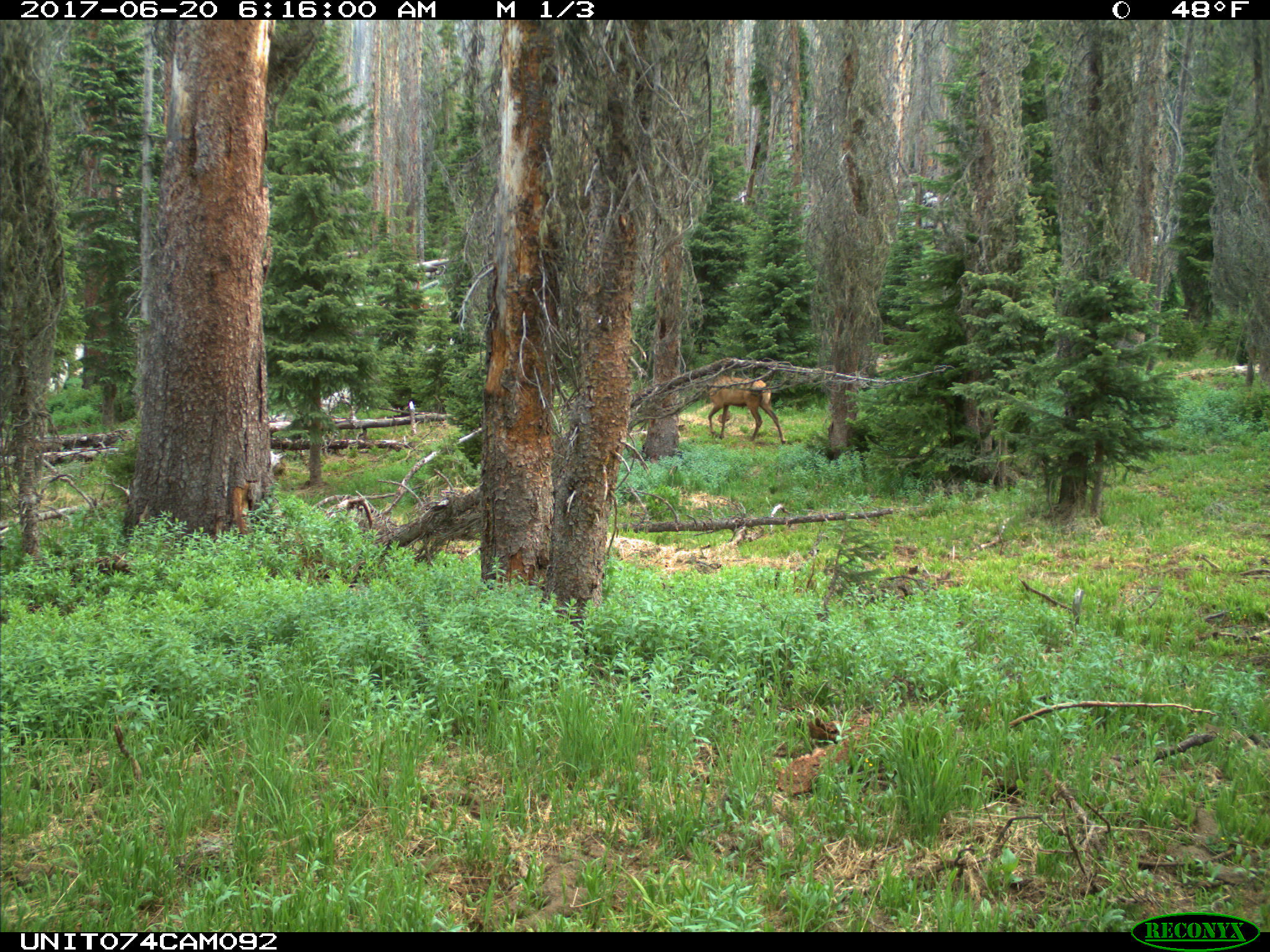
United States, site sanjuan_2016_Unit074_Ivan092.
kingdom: Animalia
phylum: Chordata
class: Mammalia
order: Artiodactyla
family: Cervidae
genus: Cervus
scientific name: Cervus elaphus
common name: red deer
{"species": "Cervus elaphus (red deer)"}